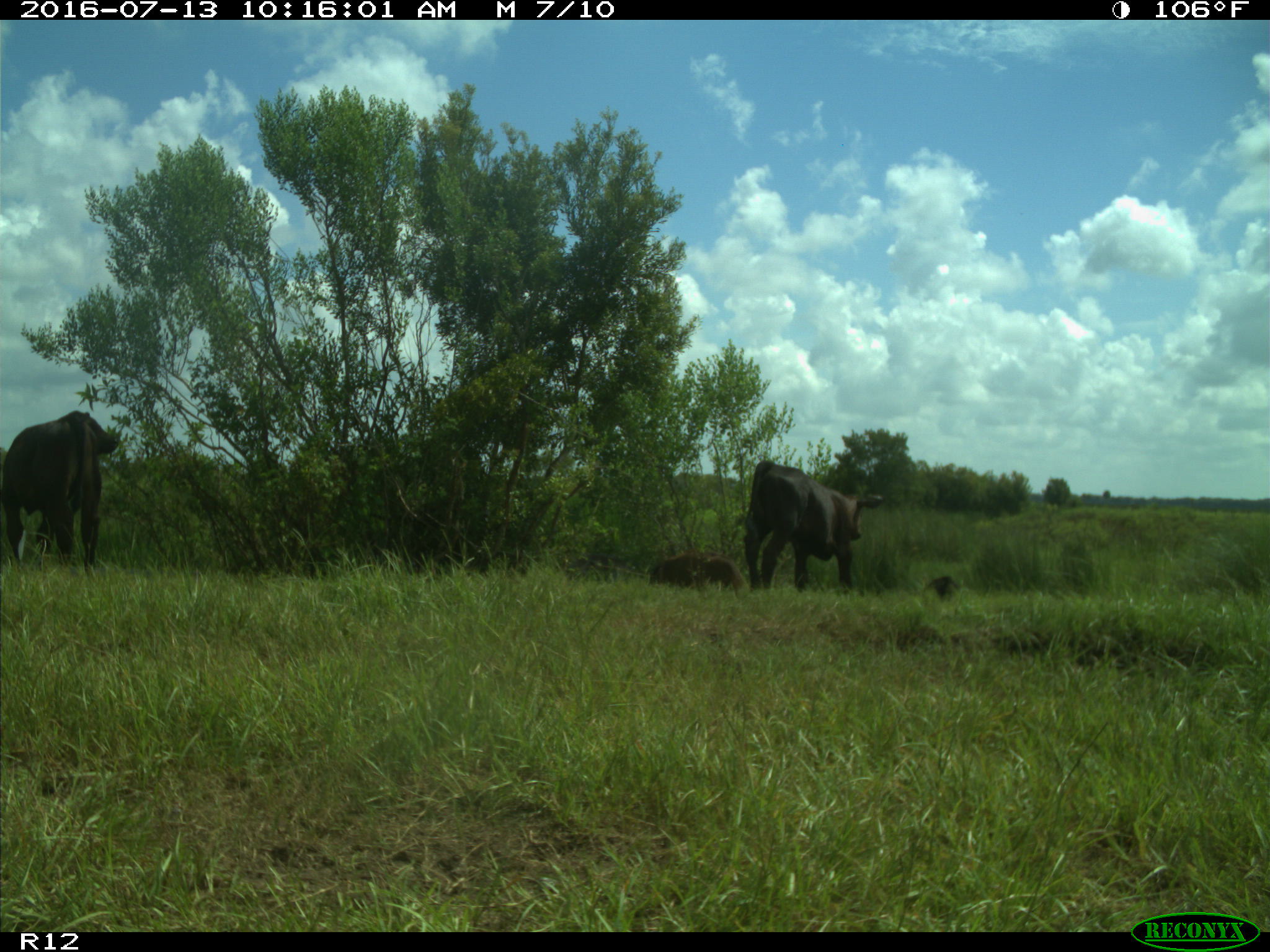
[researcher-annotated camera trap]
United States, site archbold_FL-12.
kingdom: Animalia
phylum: Chordata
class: Mammalia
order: Artiodactyla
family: Bovidae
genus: Bos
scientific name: Bos taurus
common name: domestic cow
Bos taurus (domestic cow).